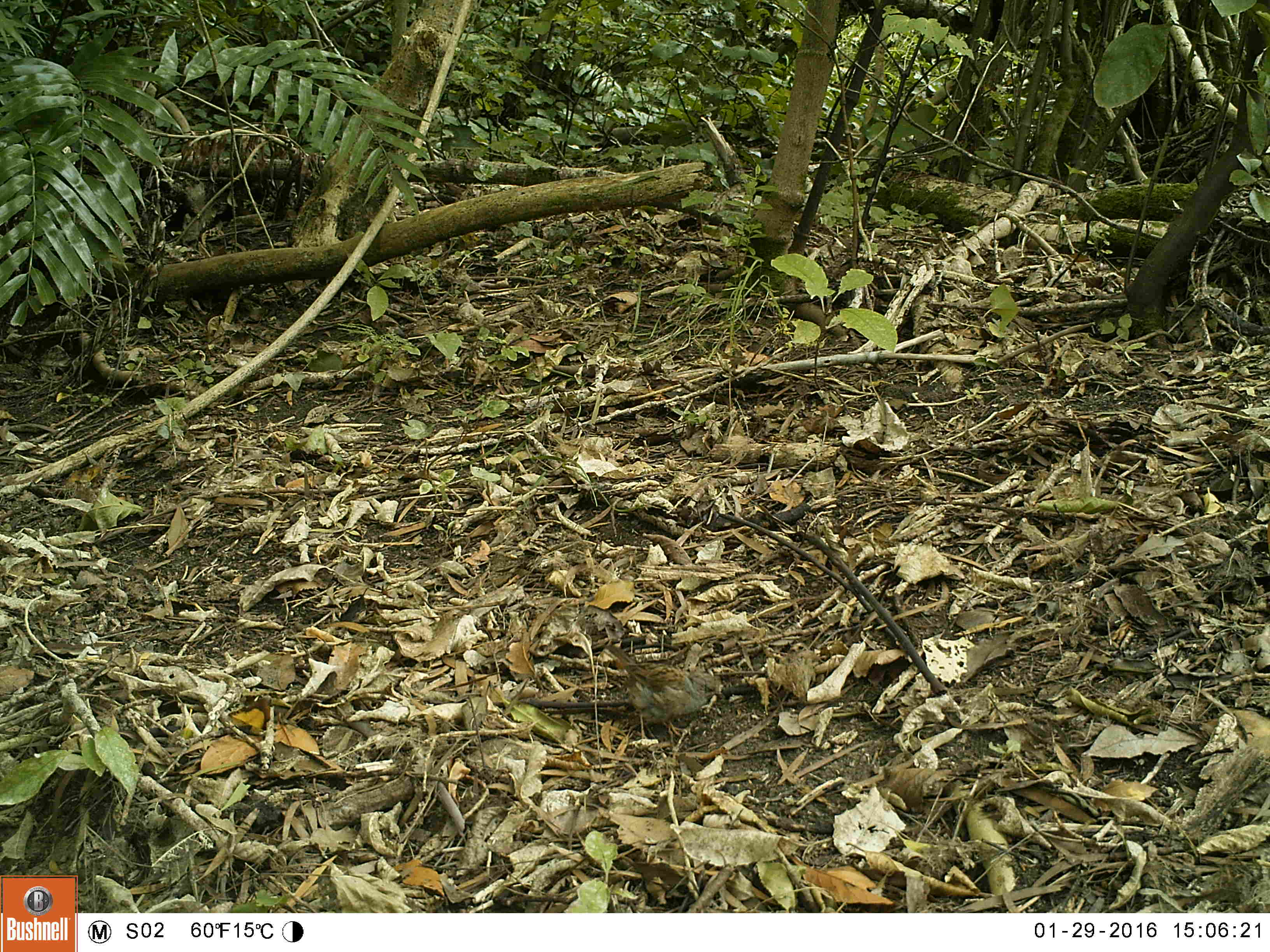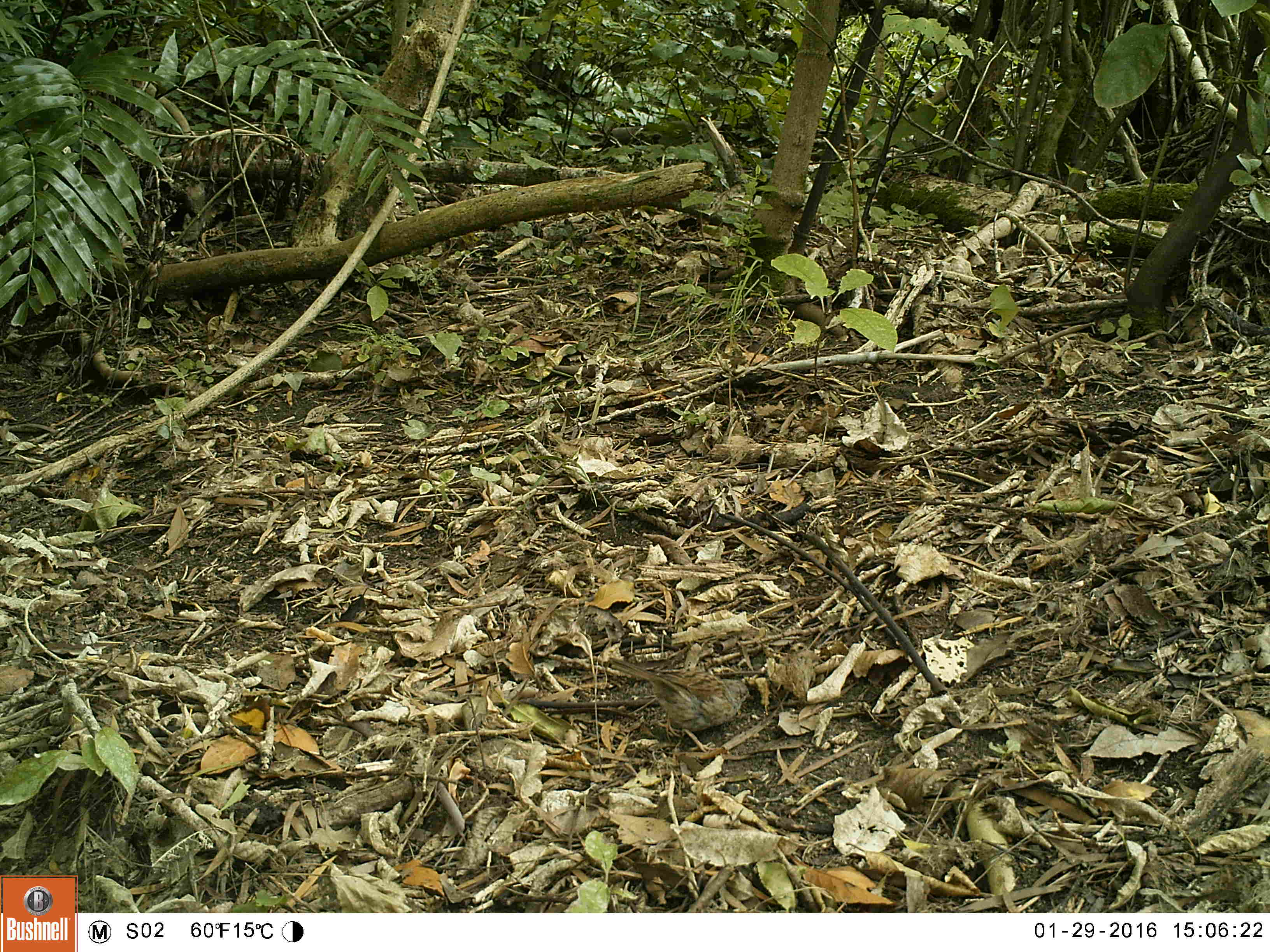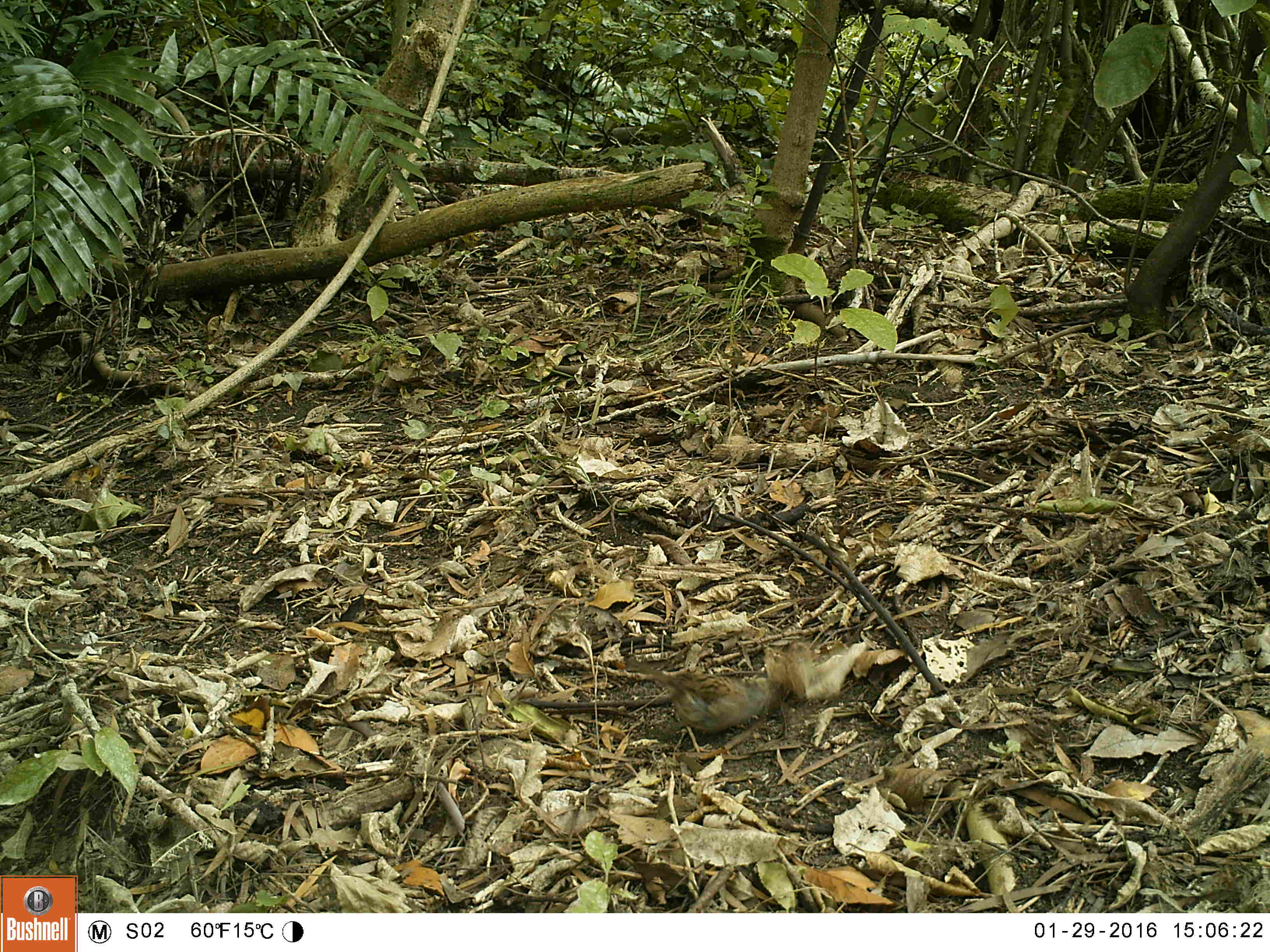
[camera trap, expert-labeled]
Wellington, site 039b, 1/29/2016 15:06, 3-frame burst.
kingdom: Animalia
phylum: Chordata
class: Aves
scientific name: Aves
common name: bird